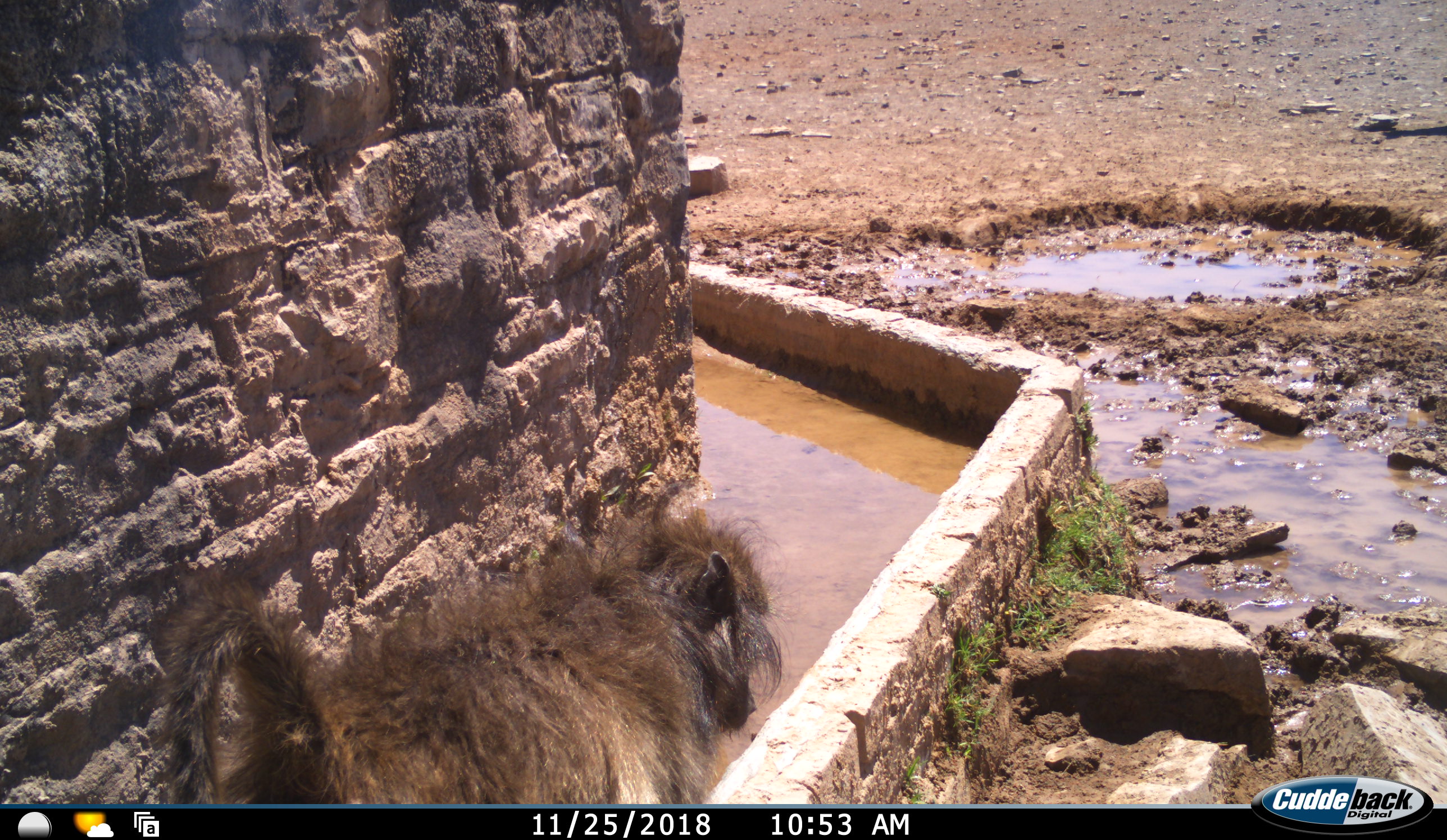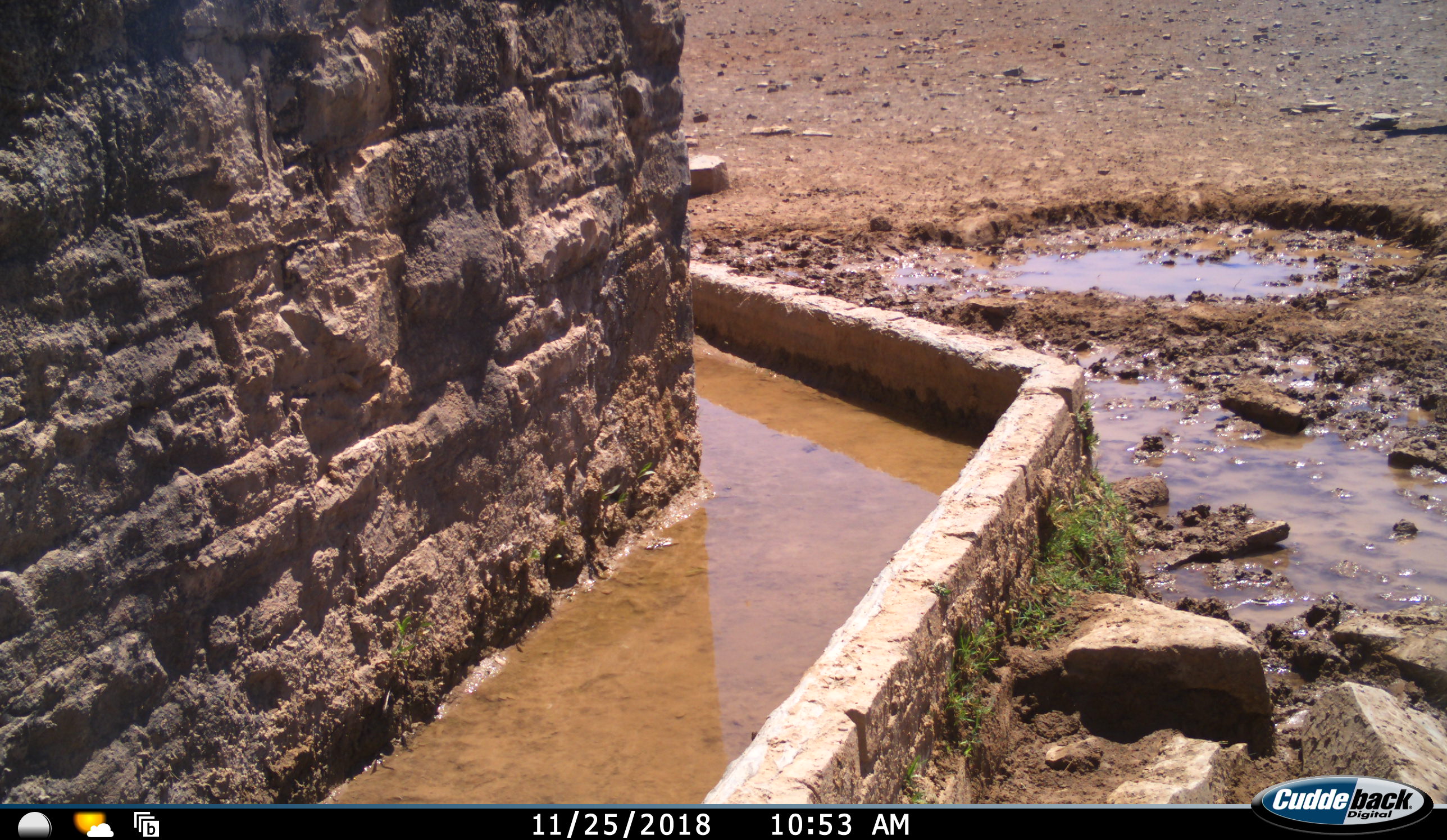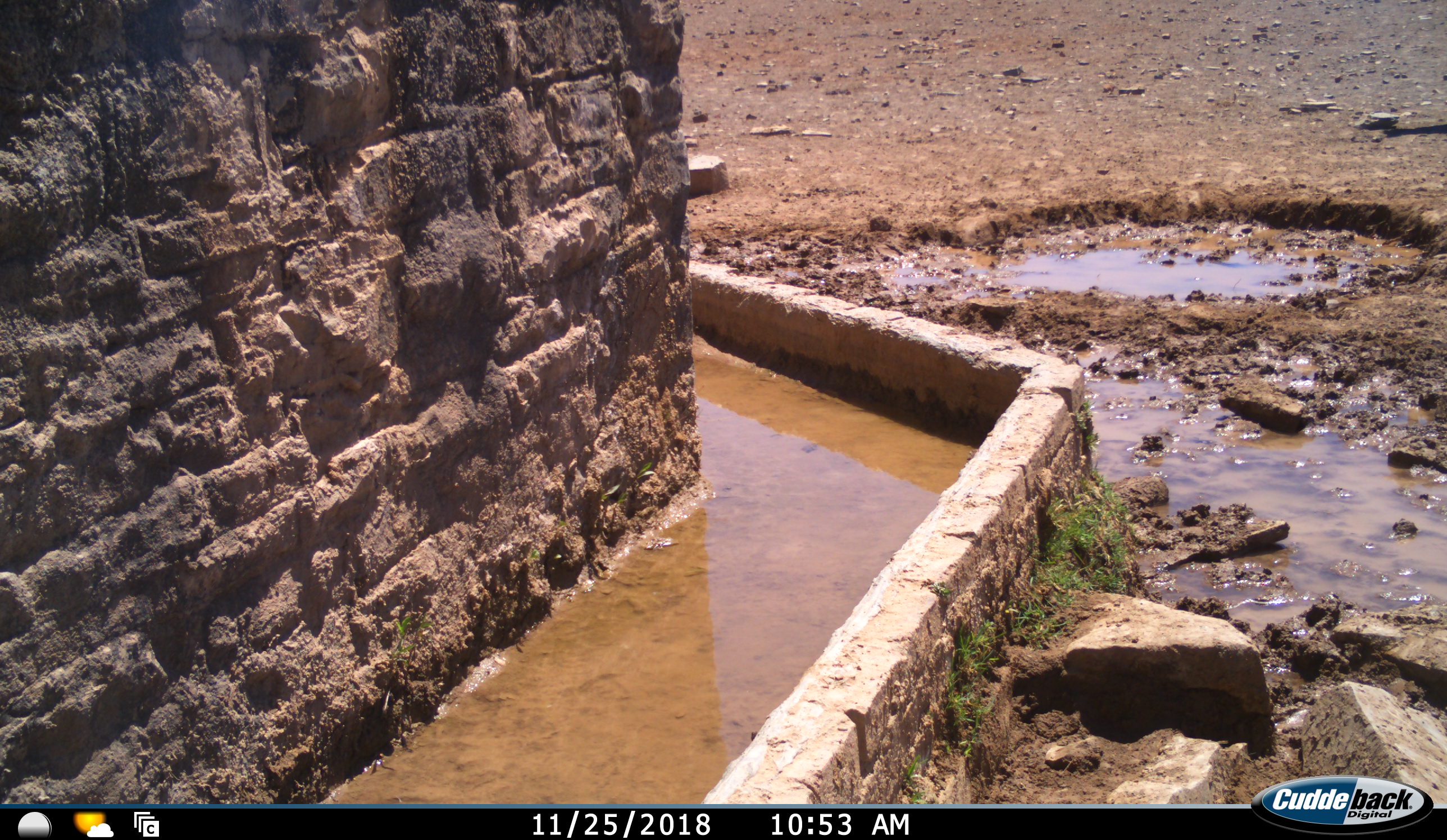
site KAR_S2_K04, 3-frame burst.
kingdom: Animalia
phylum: Chordata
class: Mammalia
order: Primates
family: Cercopithecidae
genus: Papio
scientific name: Papio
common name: baboon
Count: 1.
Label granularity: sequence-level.